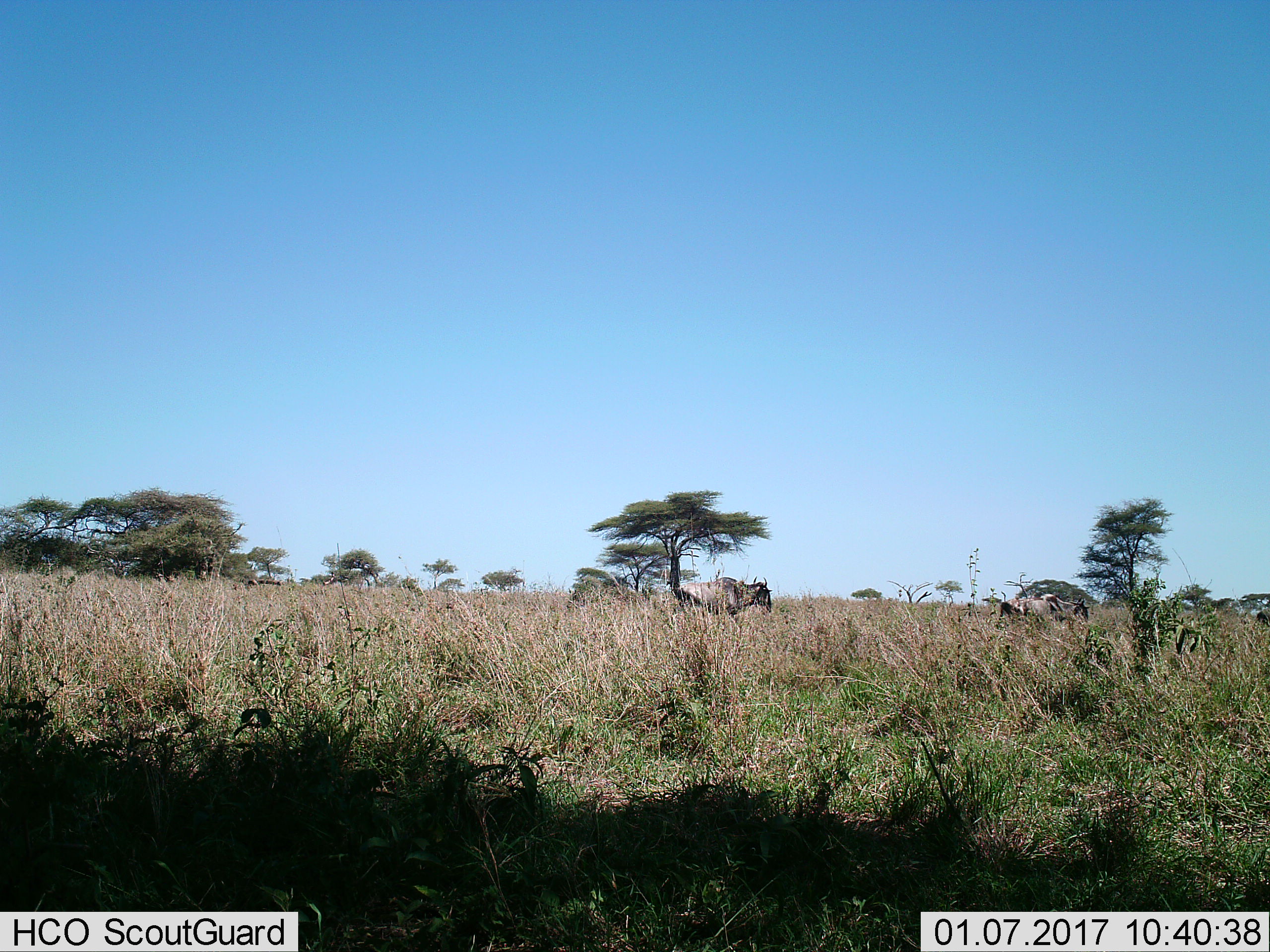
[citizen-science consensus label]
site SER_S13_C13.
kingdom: Animalia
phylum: Chordata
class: Mammalia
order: Artiodactyla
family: Bovidae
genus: Connochaetes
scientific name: Connochaetes taurinus taurinus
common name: blue wildebeest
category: wildebeestblue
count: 3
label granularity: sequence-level